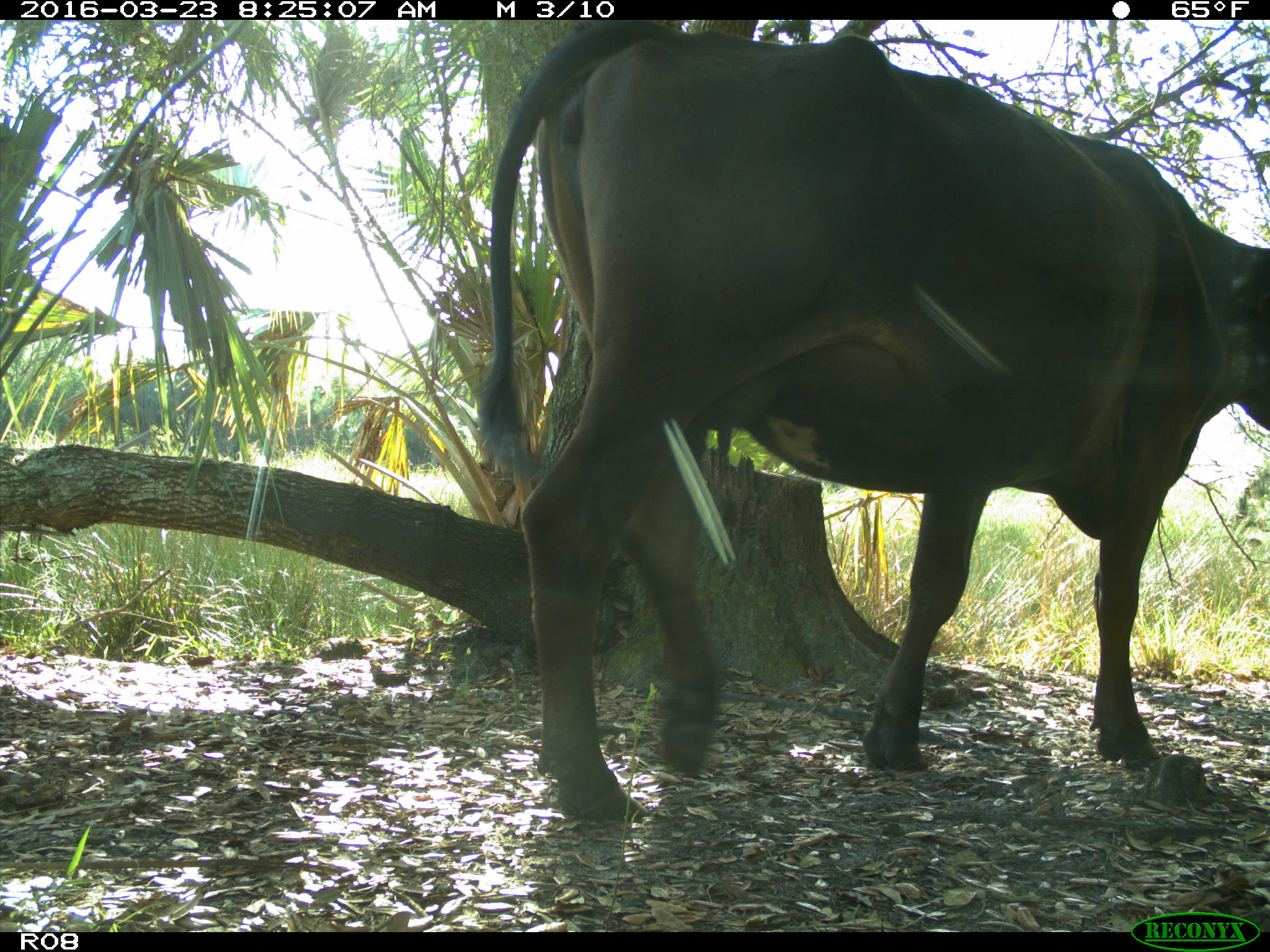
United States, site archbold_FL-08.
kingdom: Animalia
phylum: Chordata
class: Mammalia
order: Artiodactyla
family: Bovidae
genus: Bos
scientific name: Bos taurus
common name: domestic cow